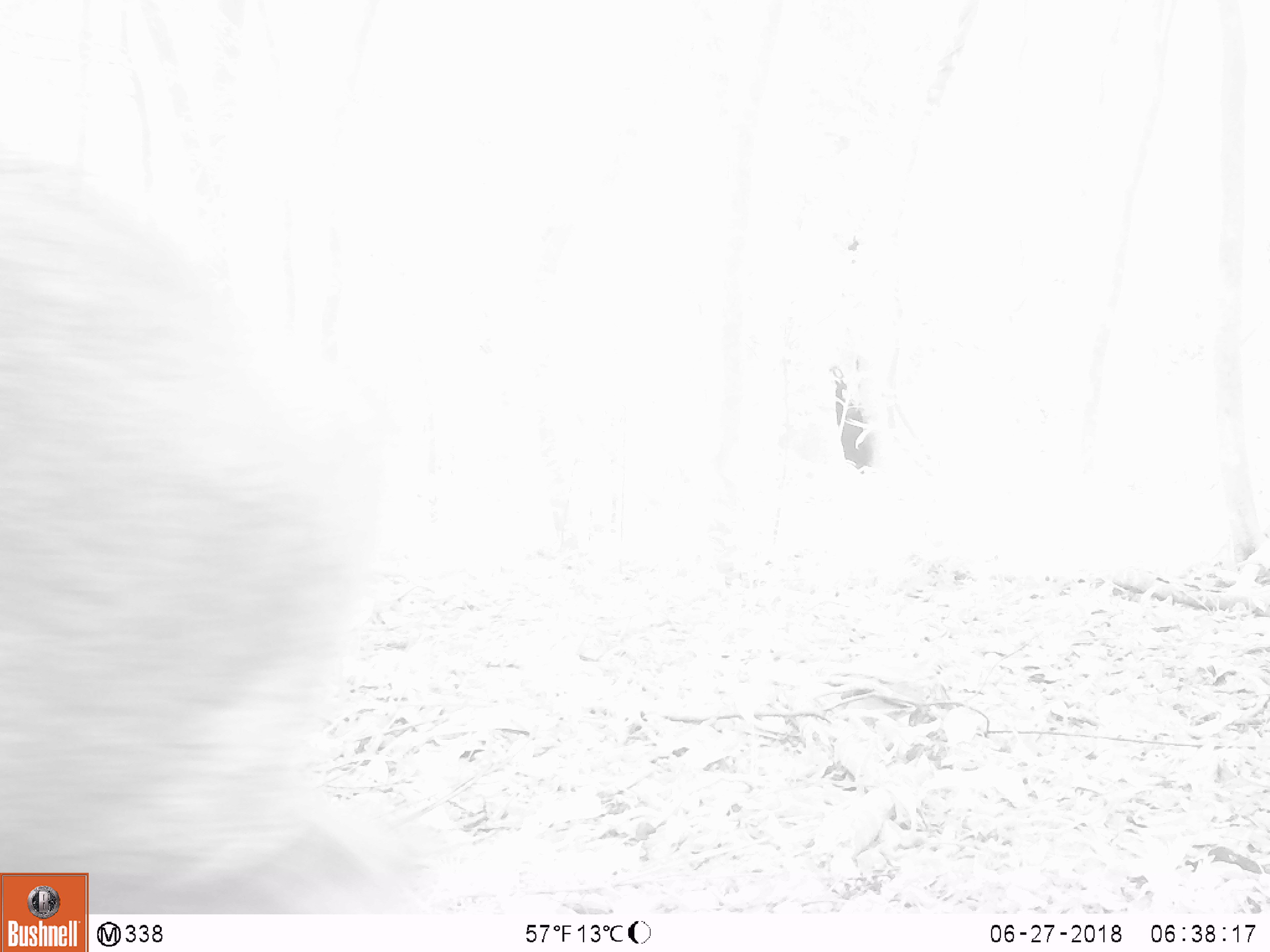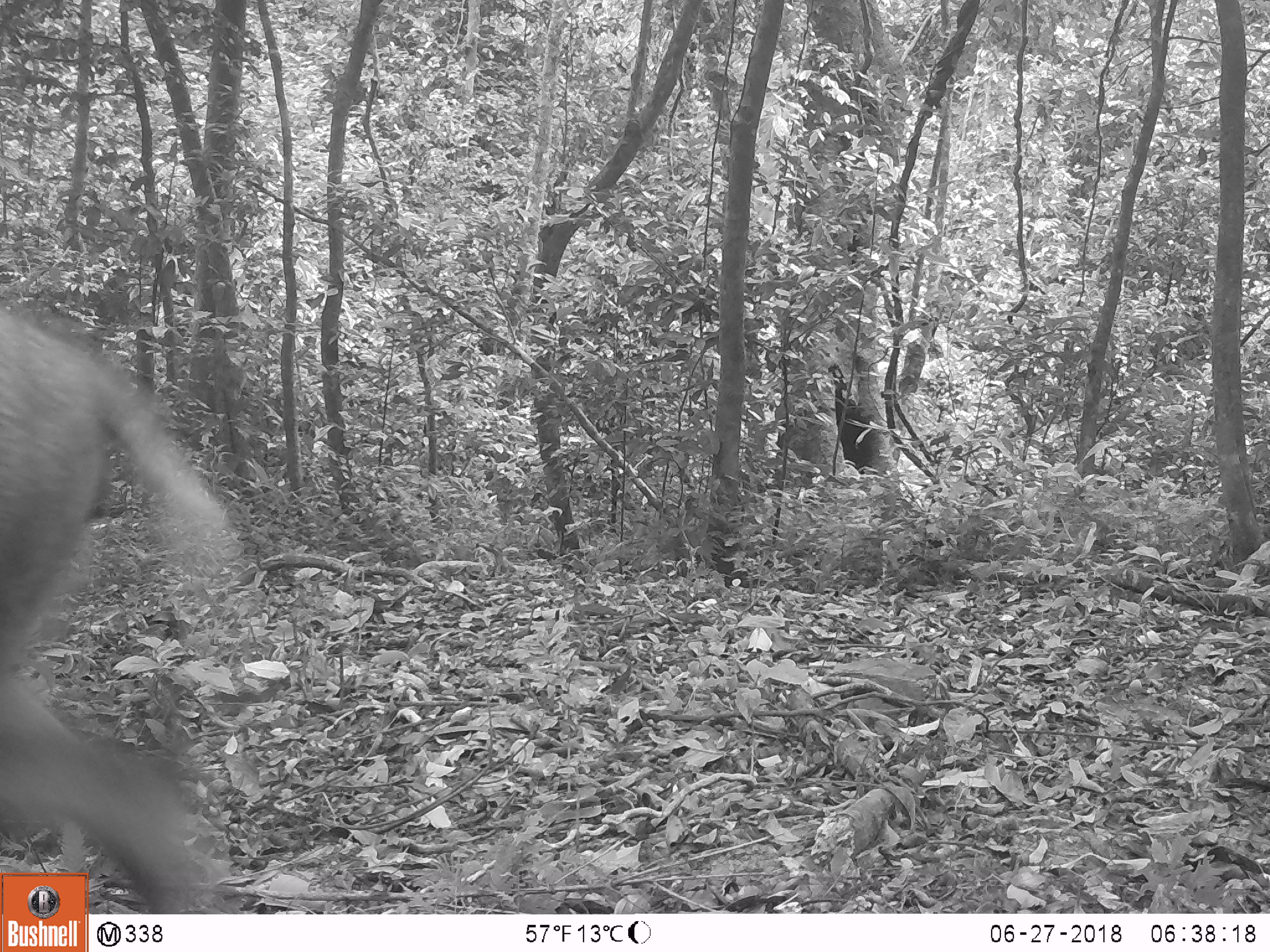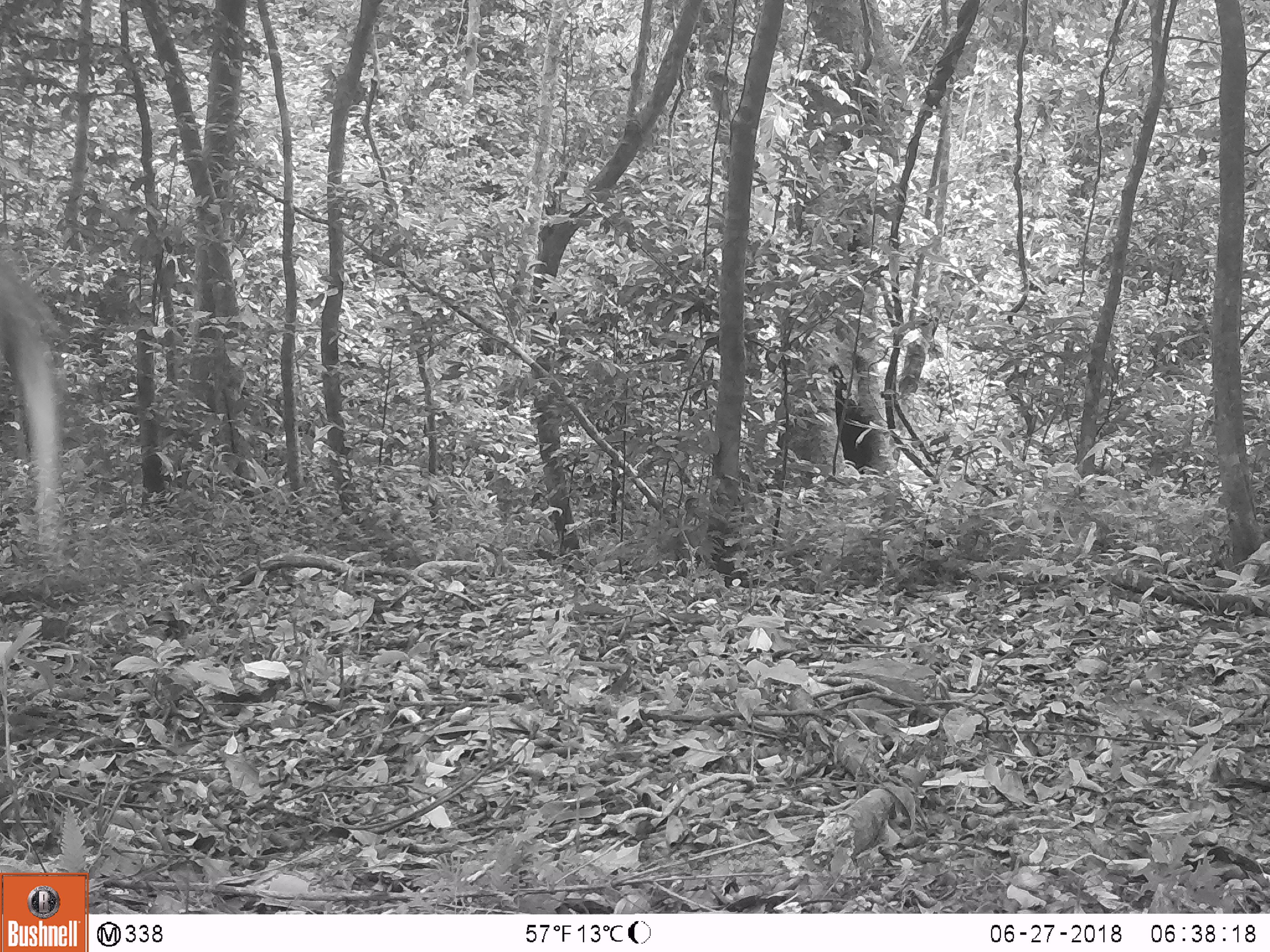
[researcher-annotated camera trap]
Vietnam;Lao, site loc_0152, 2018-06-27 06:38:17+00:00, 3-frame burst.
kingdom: Animalia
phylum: Chordata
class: Mammalia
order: Artiodactyla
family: Suidae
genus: Sus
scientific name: Sus scrofa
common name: eurasian wild pig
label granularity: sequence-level